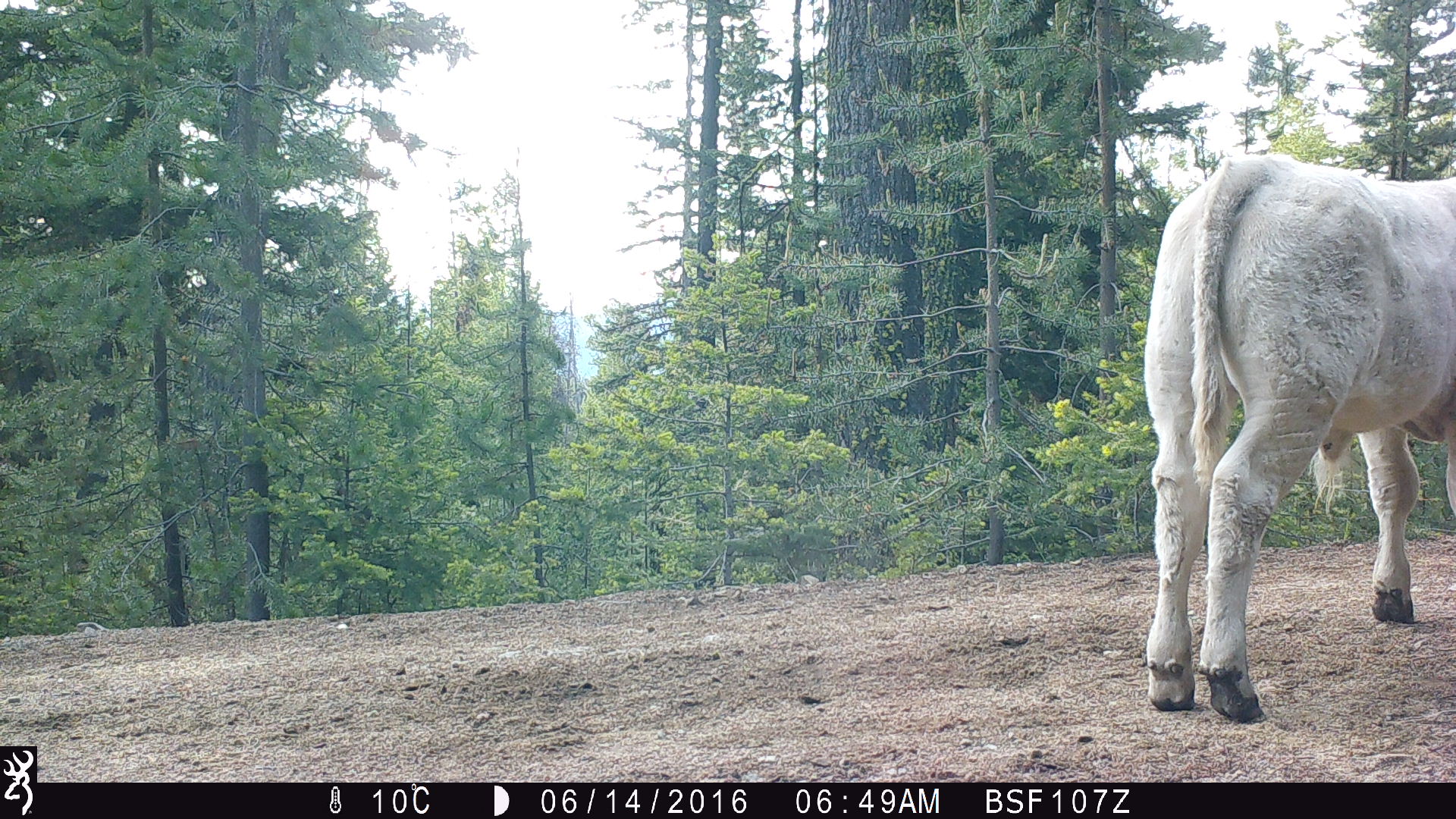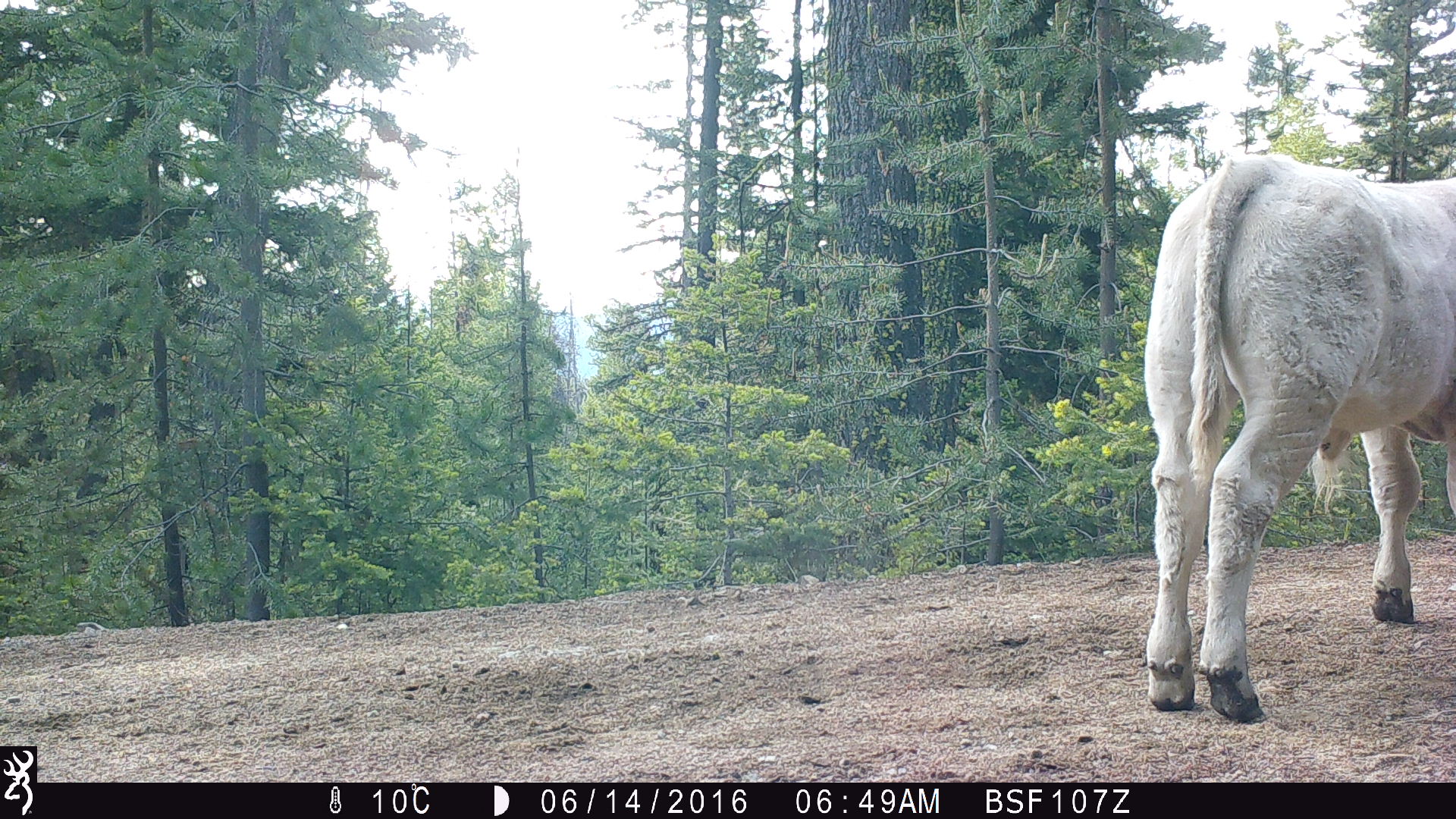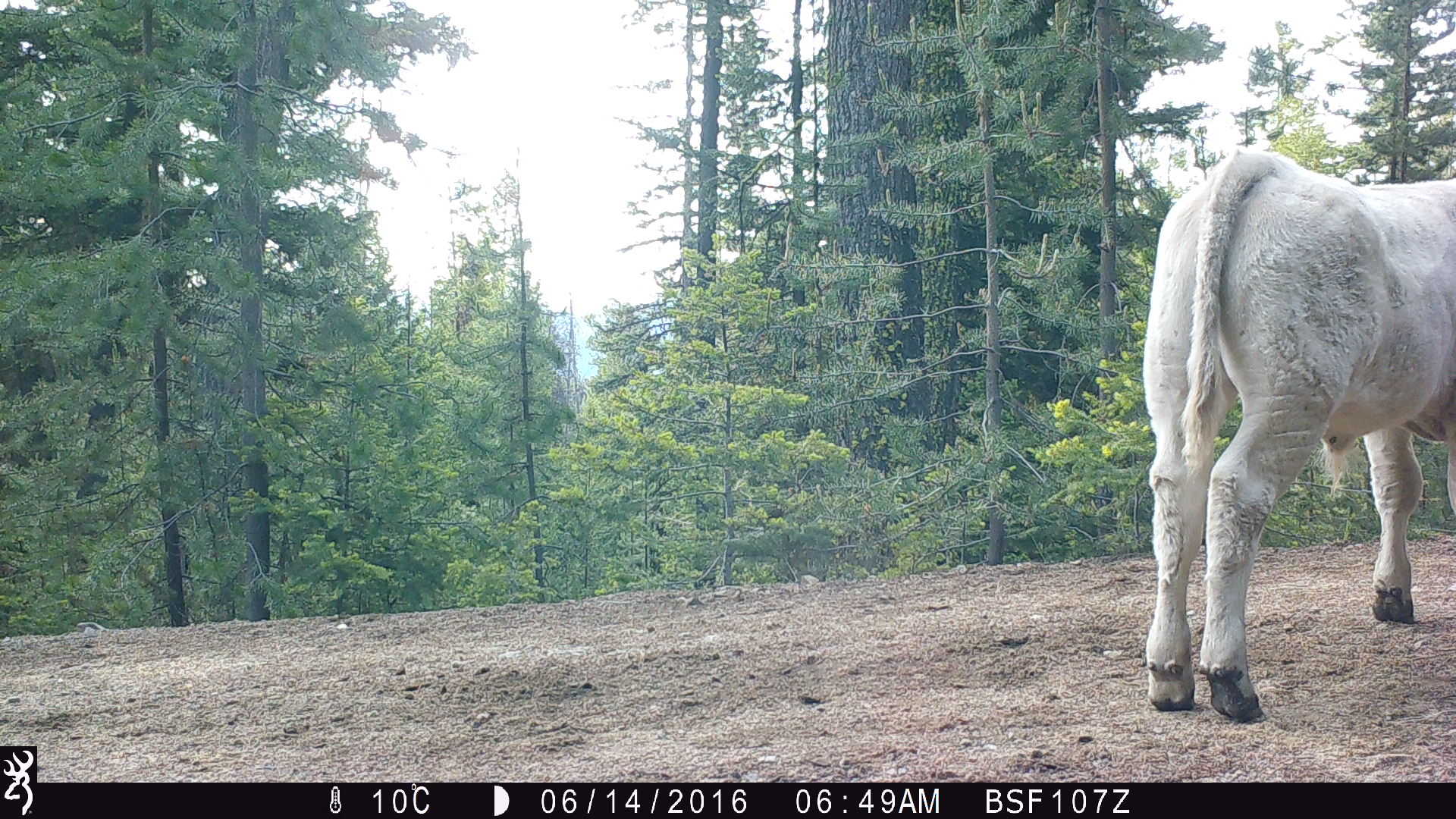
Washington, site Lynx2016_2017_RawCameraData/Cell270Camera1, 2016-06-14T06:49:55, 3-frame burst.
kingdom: Animalia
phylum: Chordata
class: Mammalia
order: Artiodactyla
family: Bovidae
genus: Bos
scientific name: Bos taurus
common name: domestic cattle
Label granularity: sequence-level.